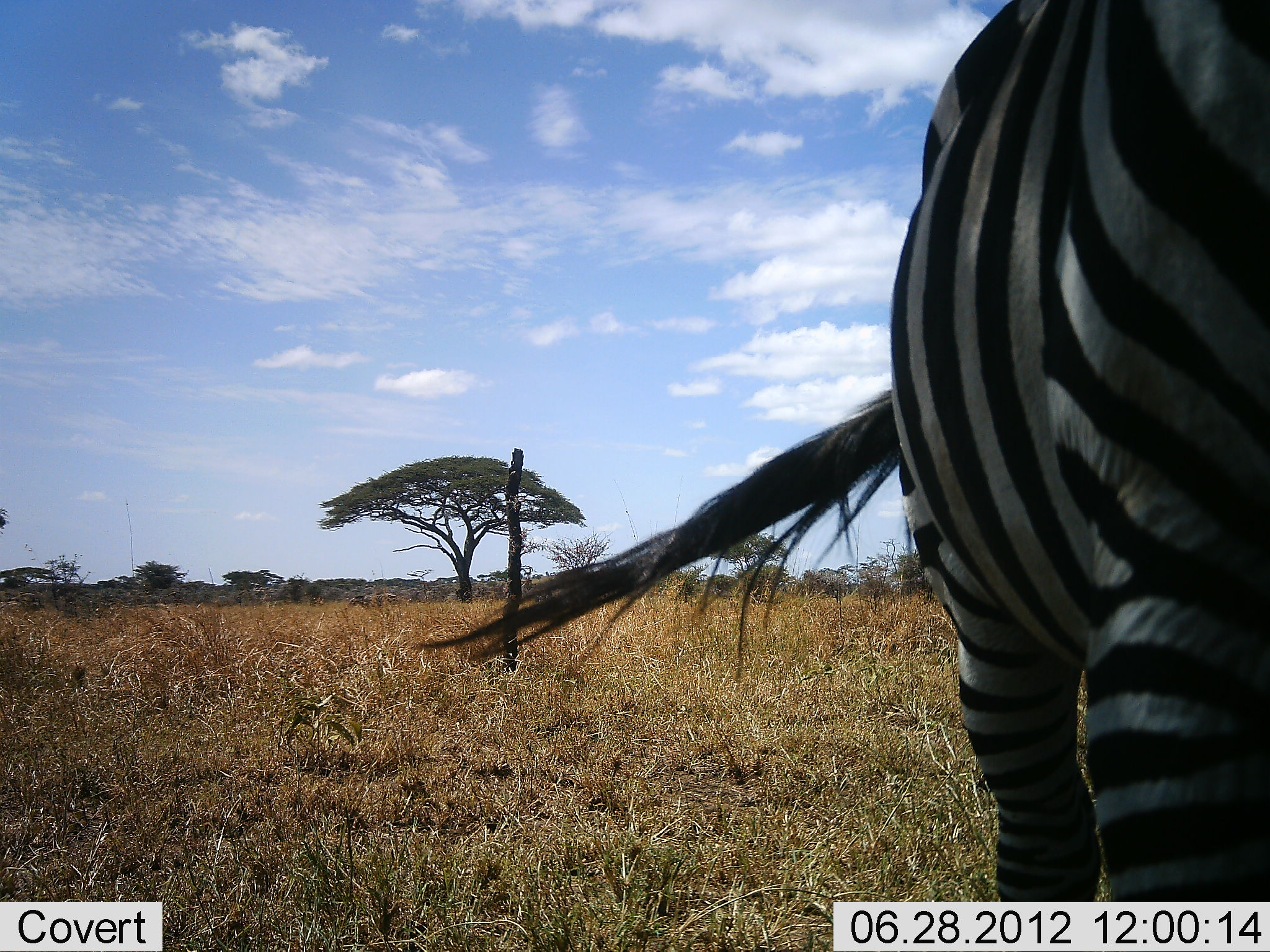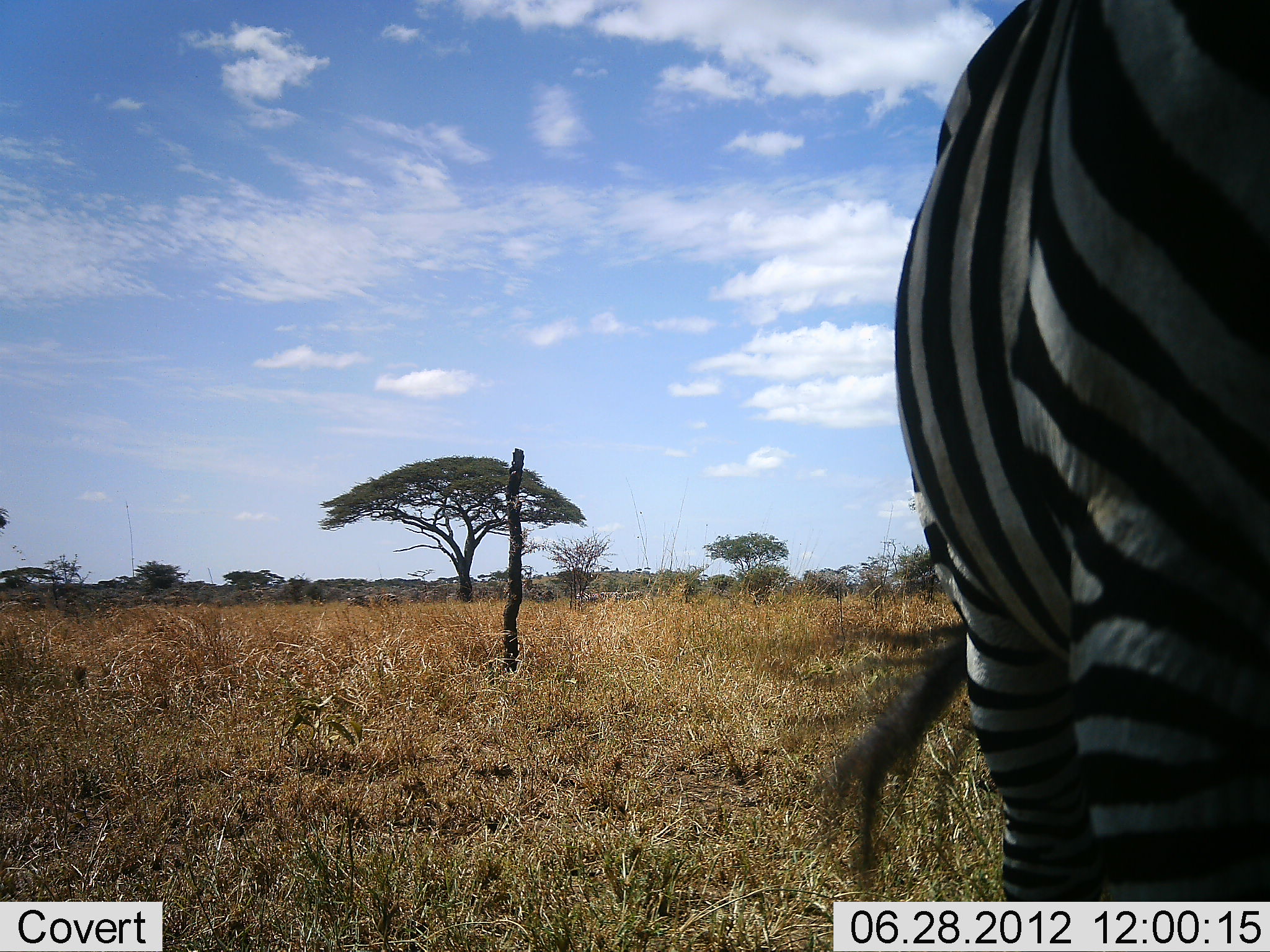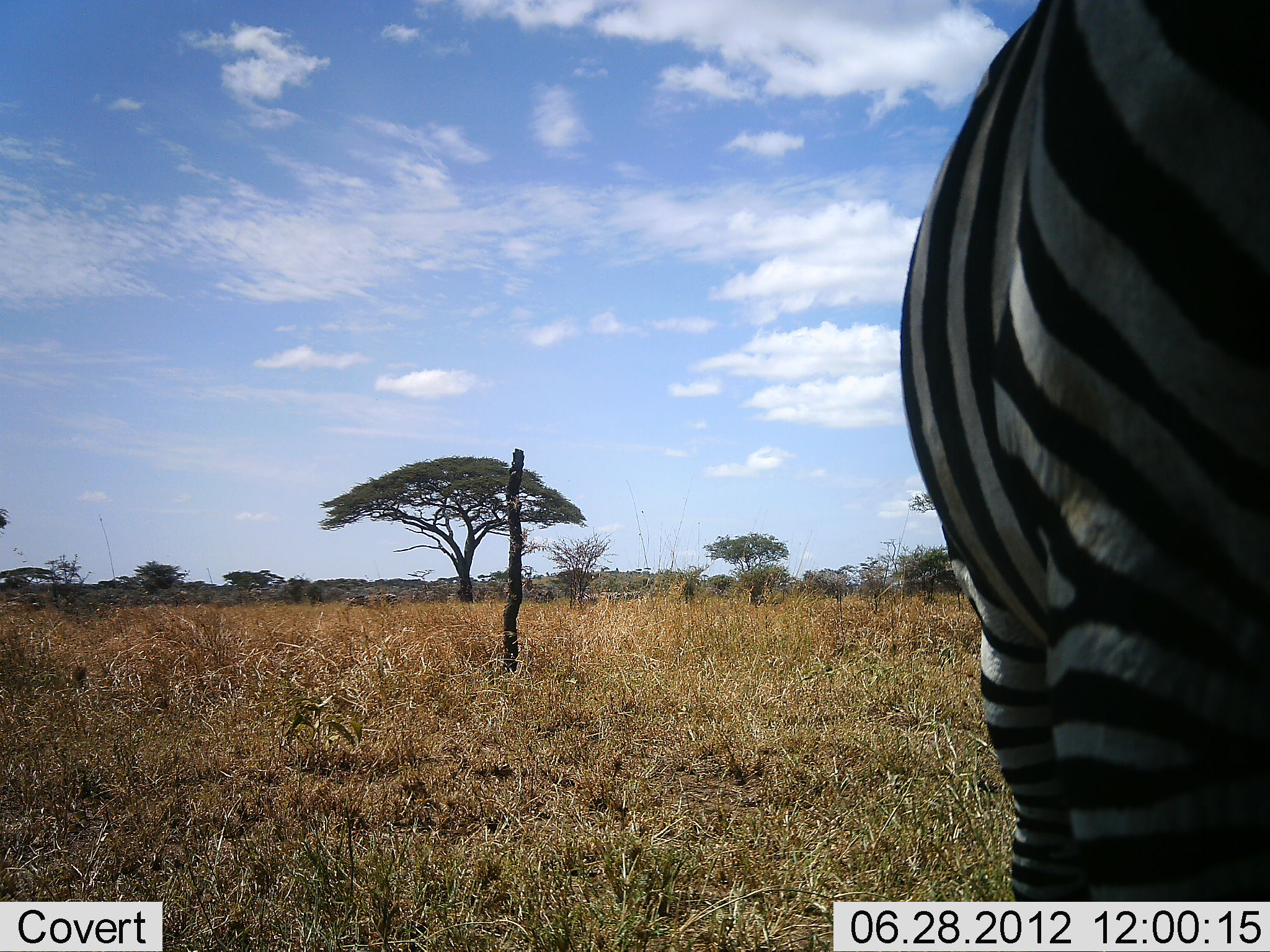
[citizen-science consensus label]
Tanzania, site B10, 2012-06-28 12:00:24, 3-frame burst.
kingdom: Animalia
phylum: Chordata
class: Mammalia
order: Perissodactyla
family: Equidae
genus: Equus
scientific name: Equus quagga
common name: plains zebra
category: zebra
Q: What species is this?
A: Zebra (plains zebra) (Equus quagga).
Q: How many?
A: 1.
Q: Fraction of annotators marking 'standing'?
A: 80%.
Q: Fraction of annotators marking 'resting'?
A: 0%.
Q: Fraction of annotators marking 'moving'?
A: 20%.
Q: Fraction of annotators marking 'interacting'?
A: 0%.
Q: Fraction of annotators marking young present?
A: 0%.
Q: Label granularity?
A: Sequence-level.